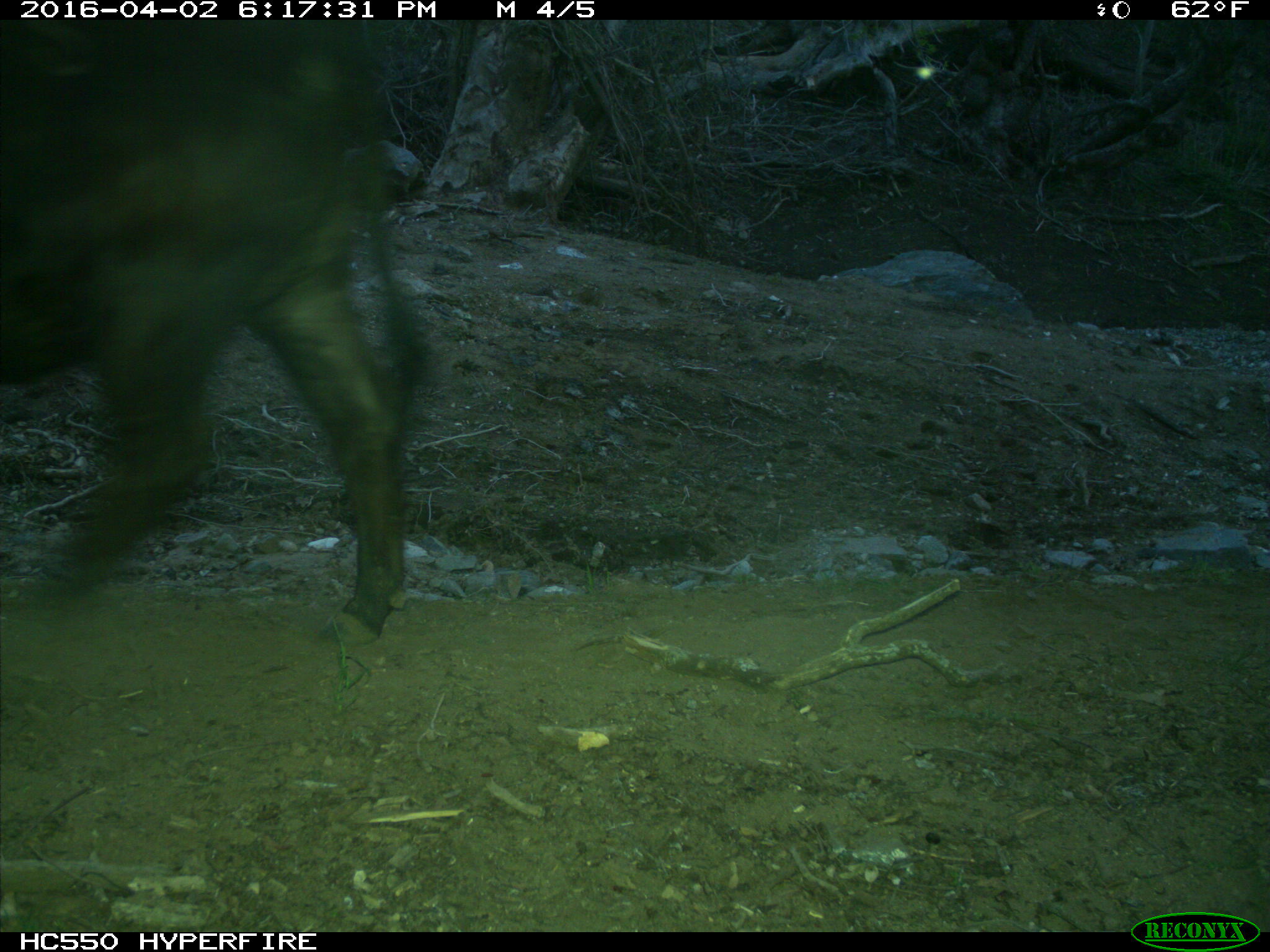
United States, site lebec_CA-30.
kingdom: Animalia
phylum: Chordata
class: Mammalia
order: Artiodactyla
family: Bovidae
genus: Bos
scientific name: Bos taurus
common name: domestic cow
Bos taurus (domestic cow).